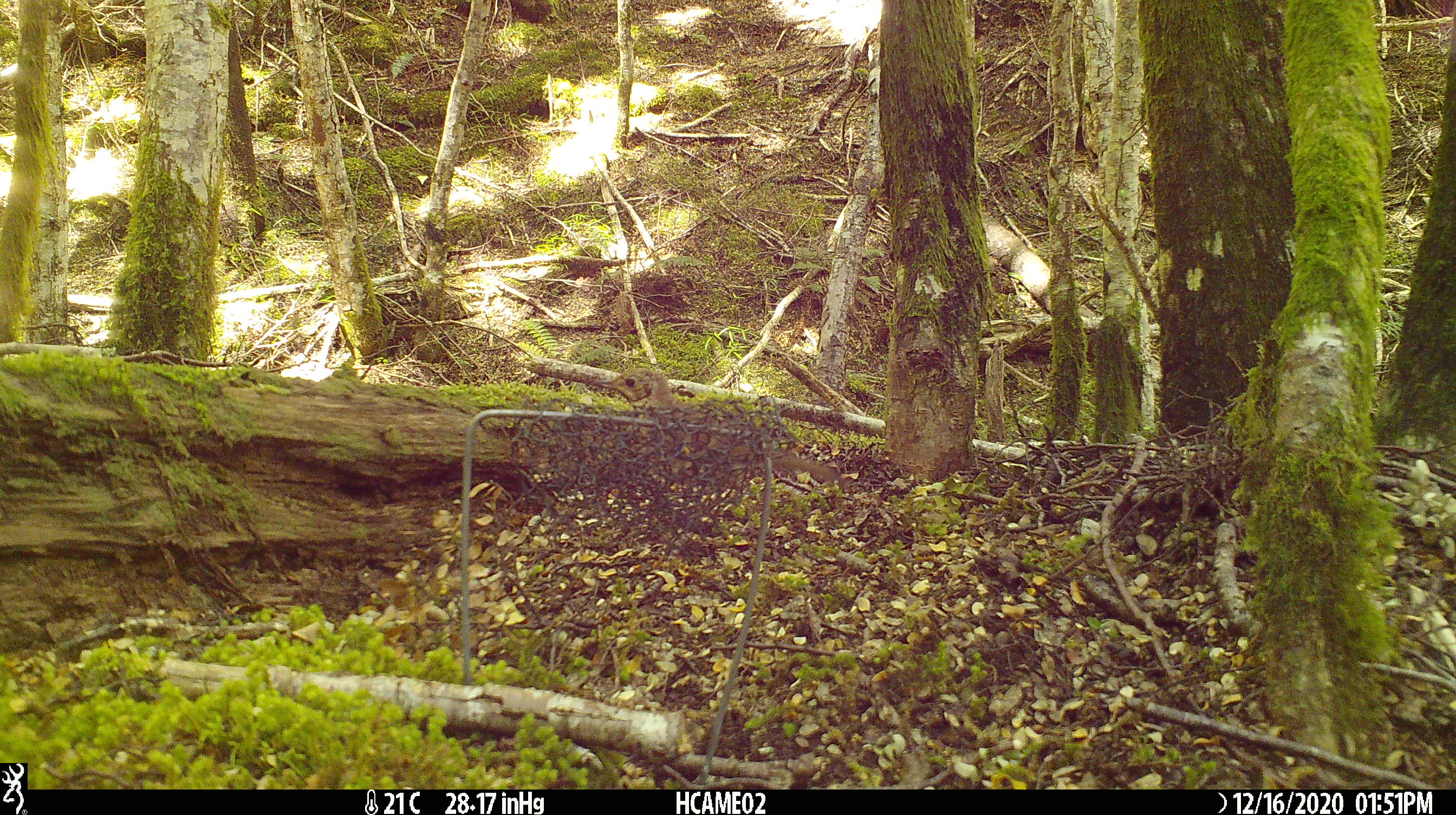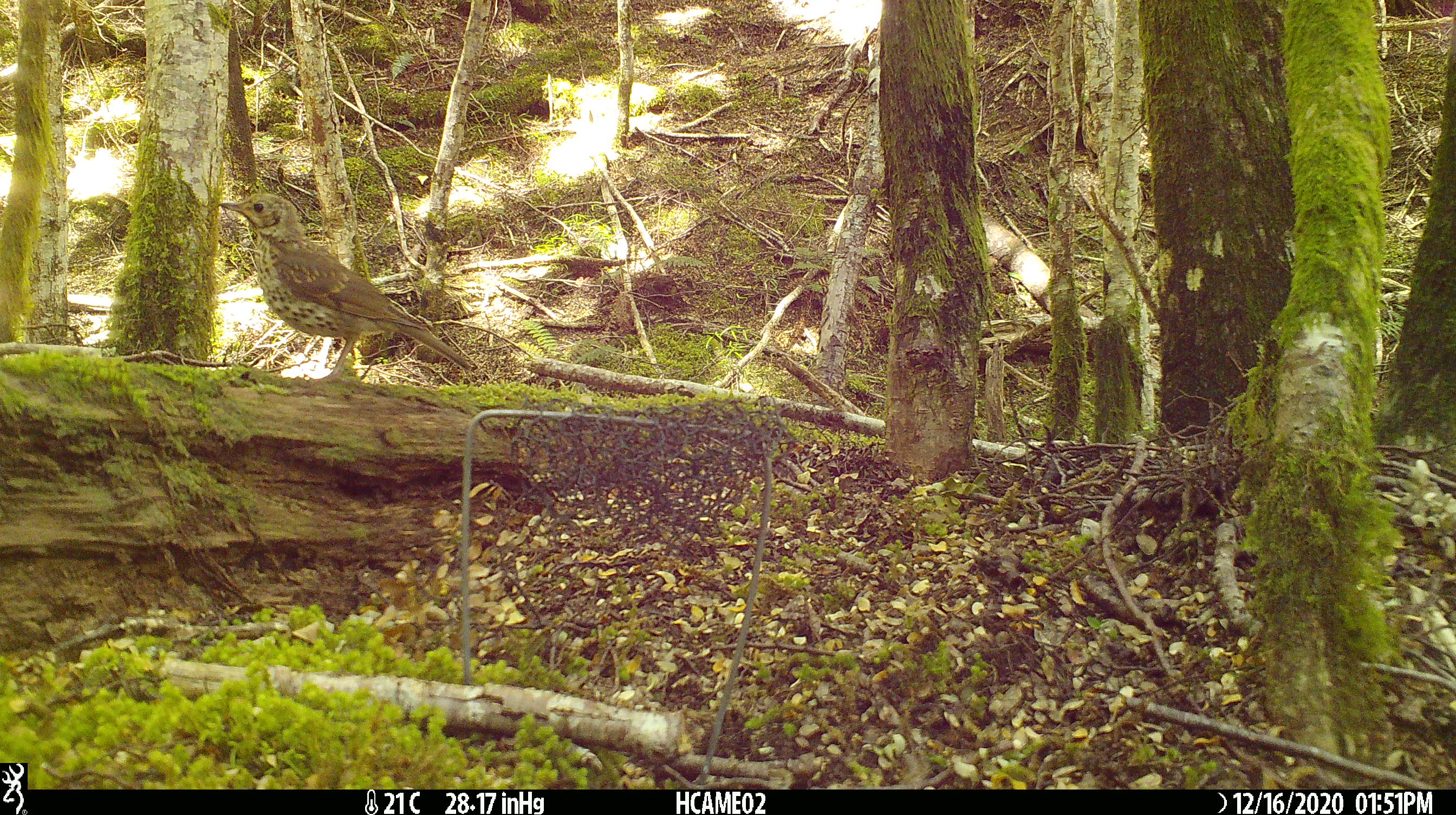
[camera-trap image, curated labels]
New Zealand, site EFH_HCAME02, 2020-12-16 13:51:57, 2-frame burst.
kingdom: Animalia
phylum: Chordata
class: Aves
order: Passeriformes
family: Turdidae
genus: Turdus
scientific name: Turdus philomelos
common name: song thrush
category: thrush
Thrush (song thrush) (Turdus philomelos).